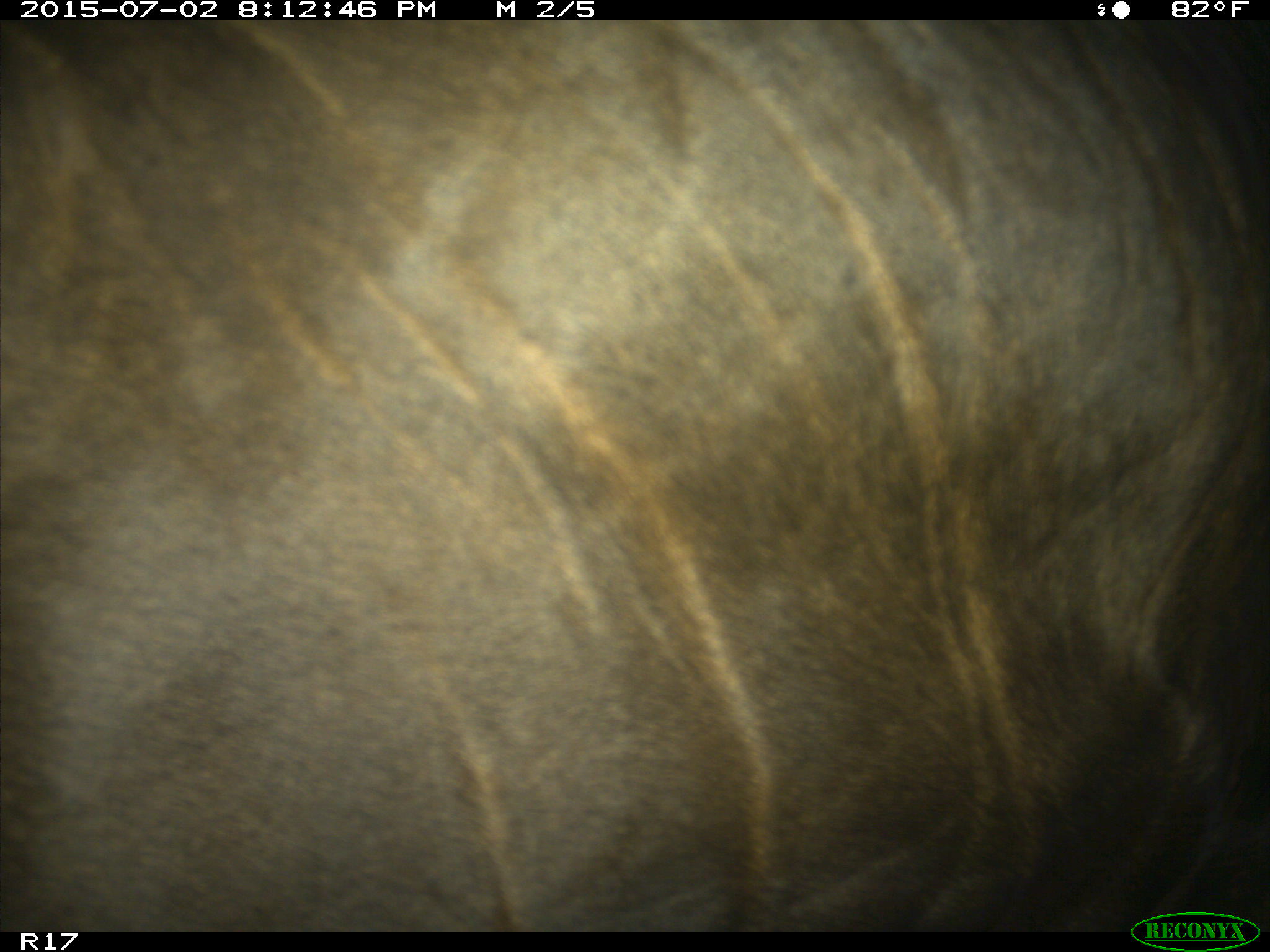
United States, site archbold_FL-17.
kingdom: Animalia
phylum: Chordata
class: Mammalia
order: Artiodactyla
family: Bovidae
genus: Bos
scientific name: Bos taurus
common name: domestic cow